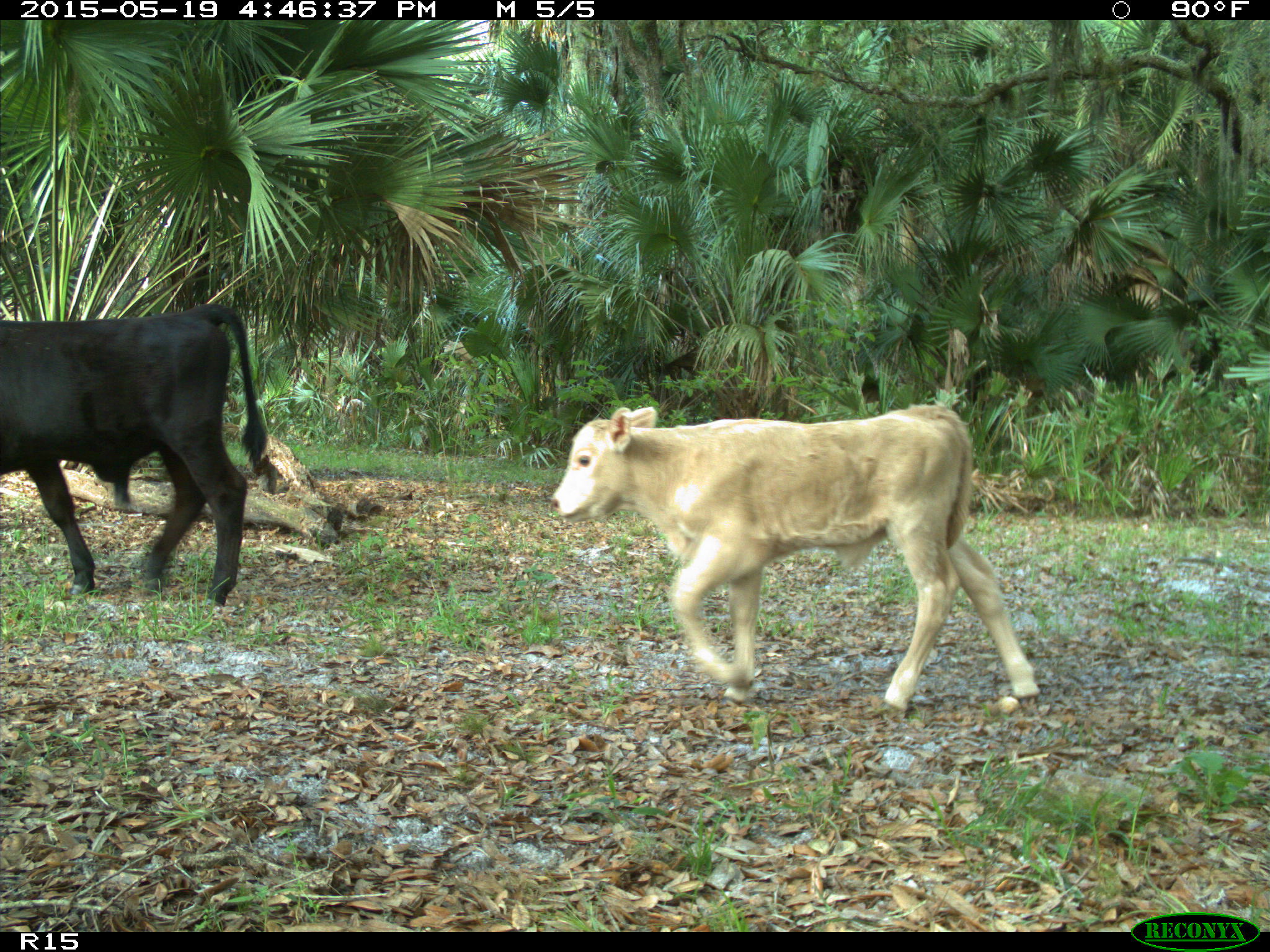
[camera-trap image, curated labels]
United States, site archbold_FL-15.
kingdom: Animalia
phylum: Chordata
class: Mammalia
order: Artiodactyla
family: Bovidae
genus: Bos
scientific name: Bos taurus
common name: domestic cow